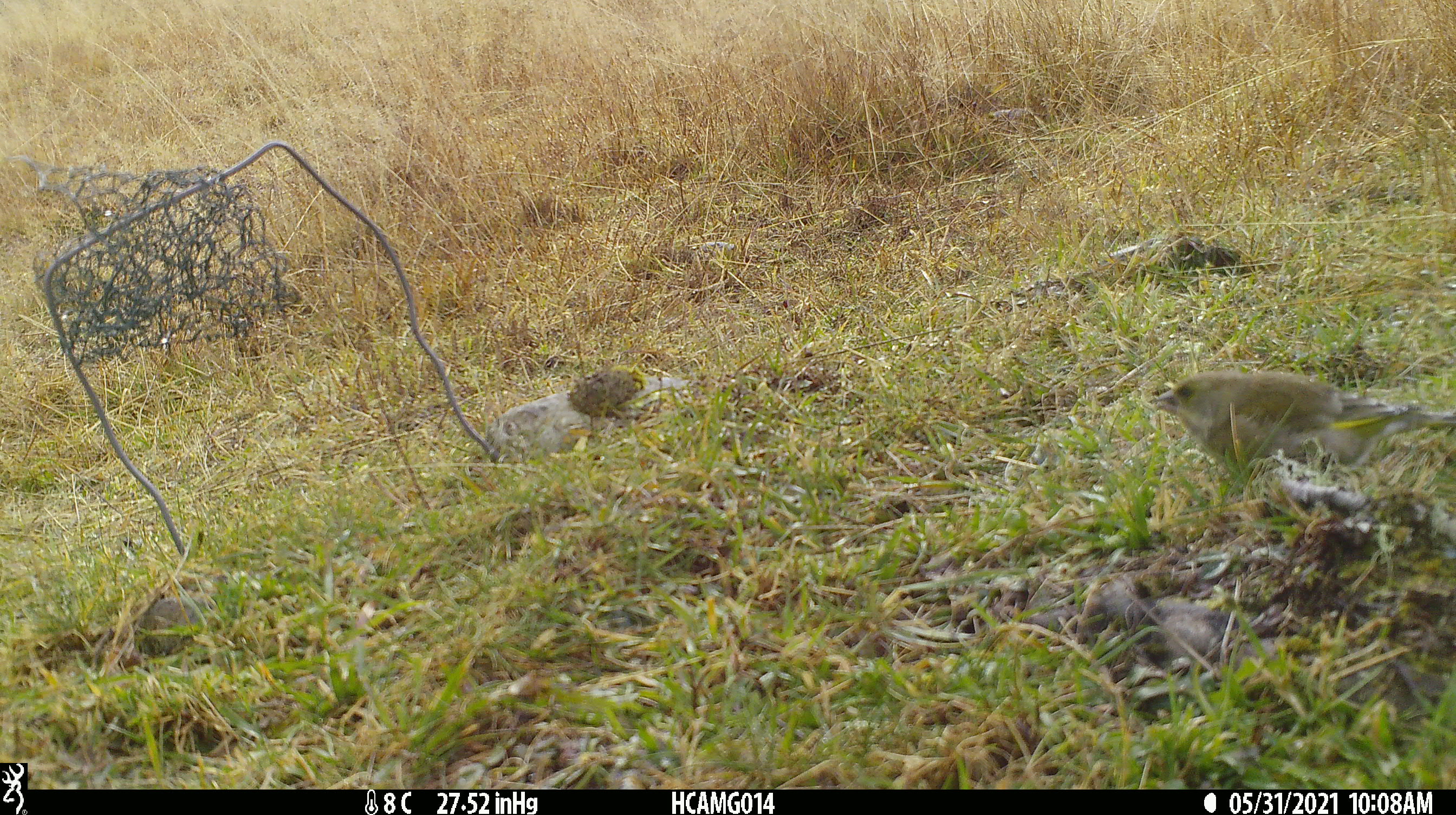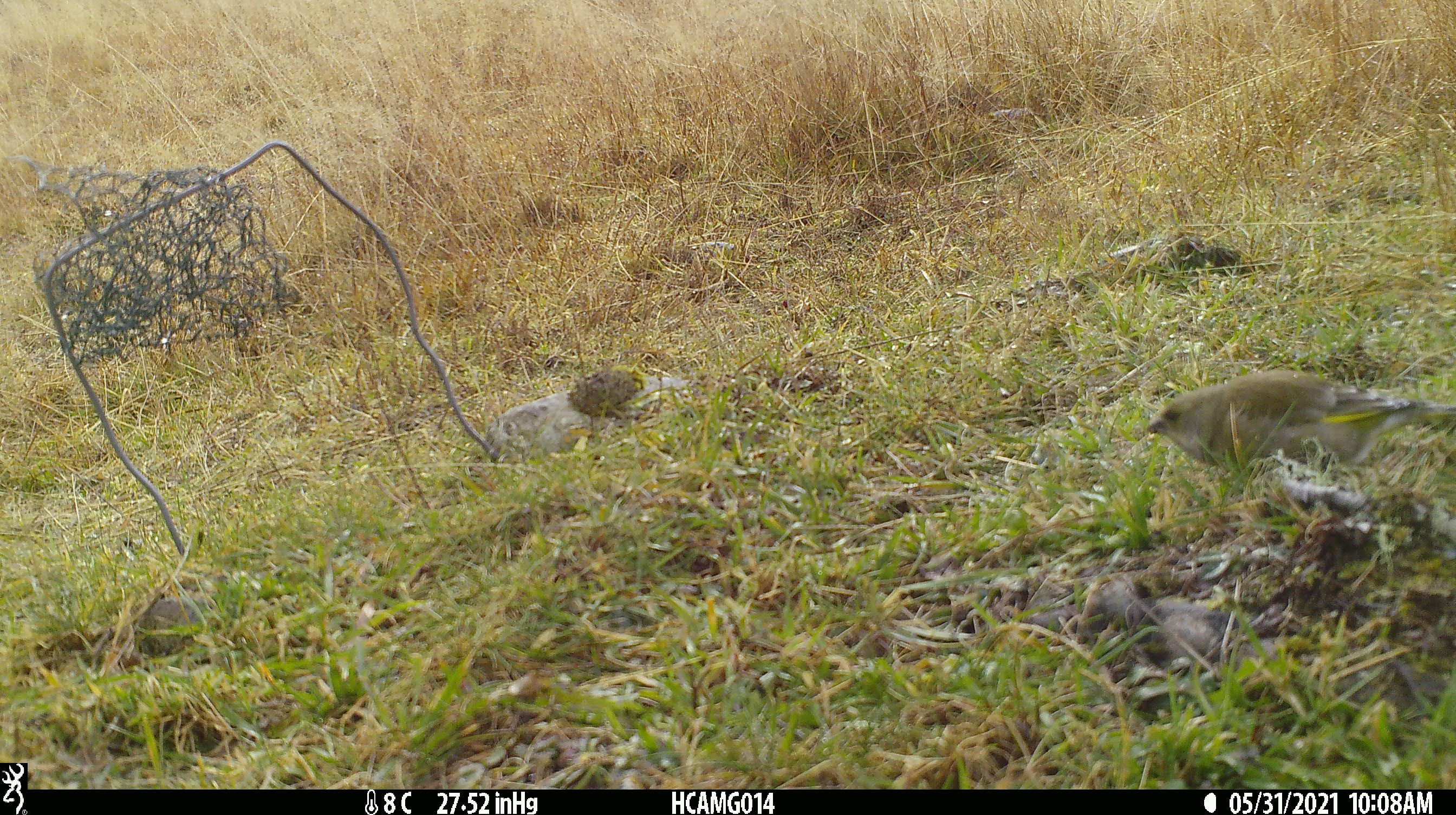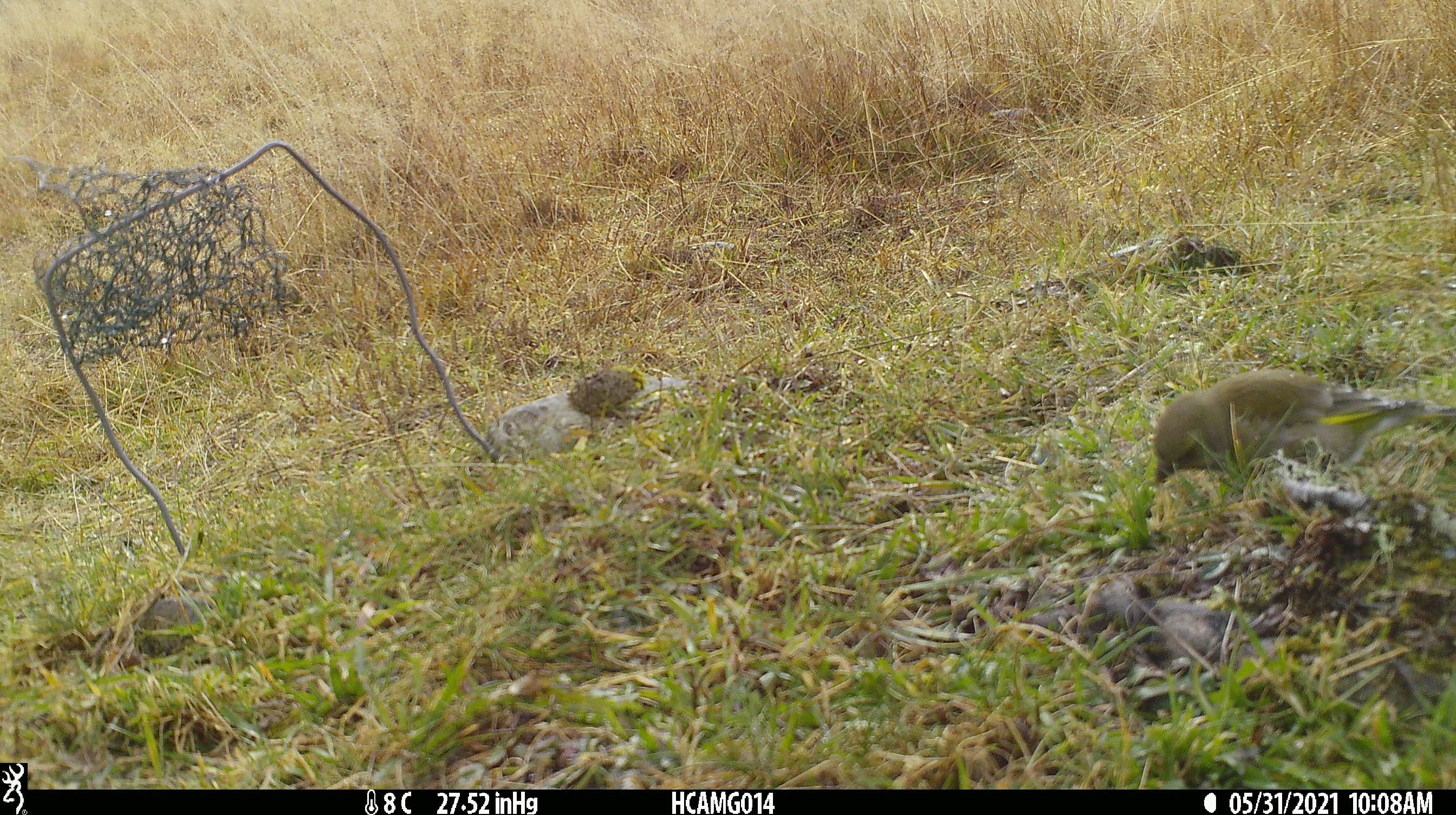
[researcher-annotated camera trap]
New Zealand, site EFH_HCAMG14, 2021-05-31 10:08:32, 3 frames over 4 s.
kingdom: Animalia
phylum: Chordata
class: Aves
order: Passeriformes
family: Fringillidae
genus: Chloris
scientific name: Chloris chloris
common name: greenfinch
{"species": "greenfinch (Chloris chloris)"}